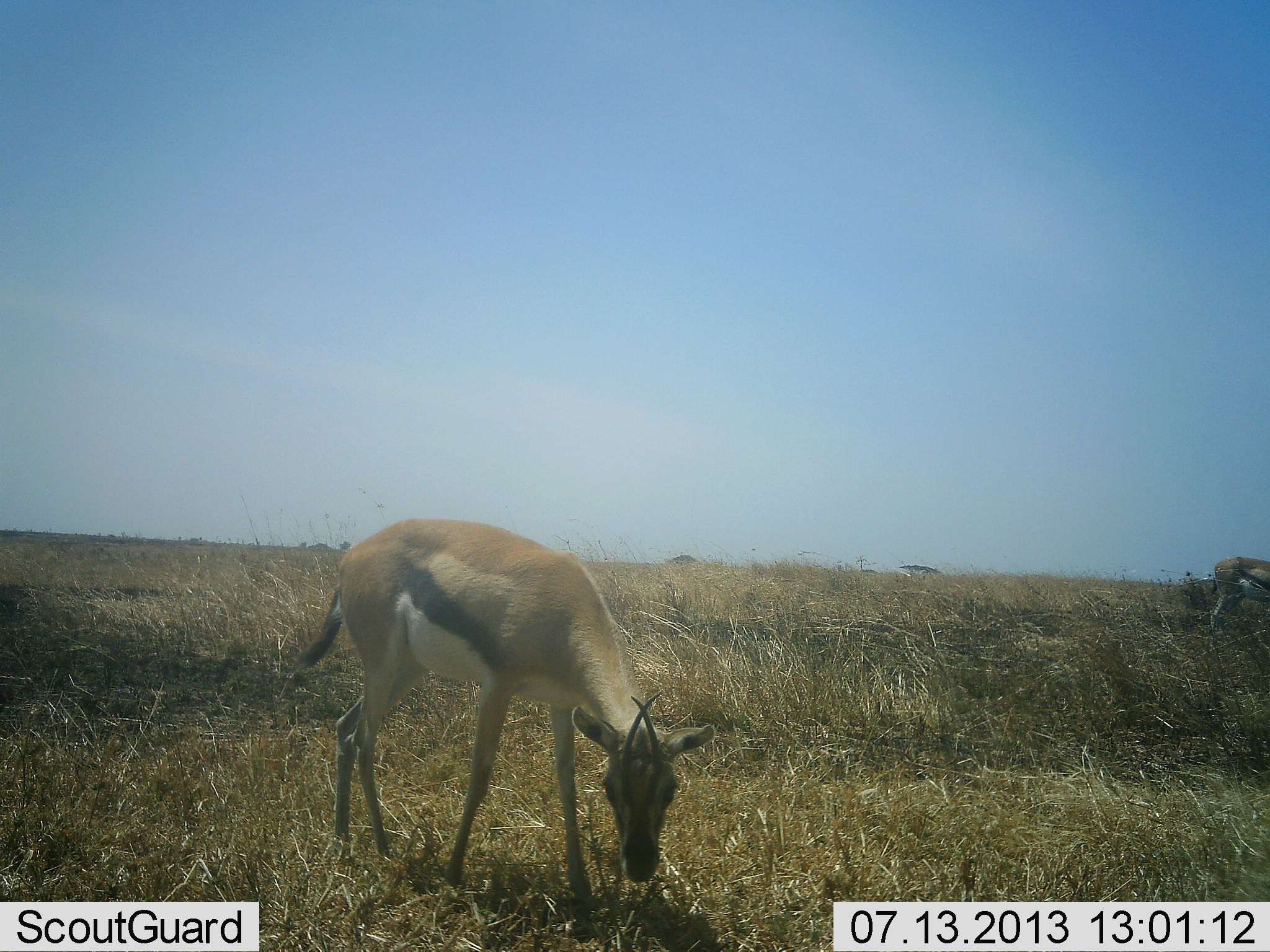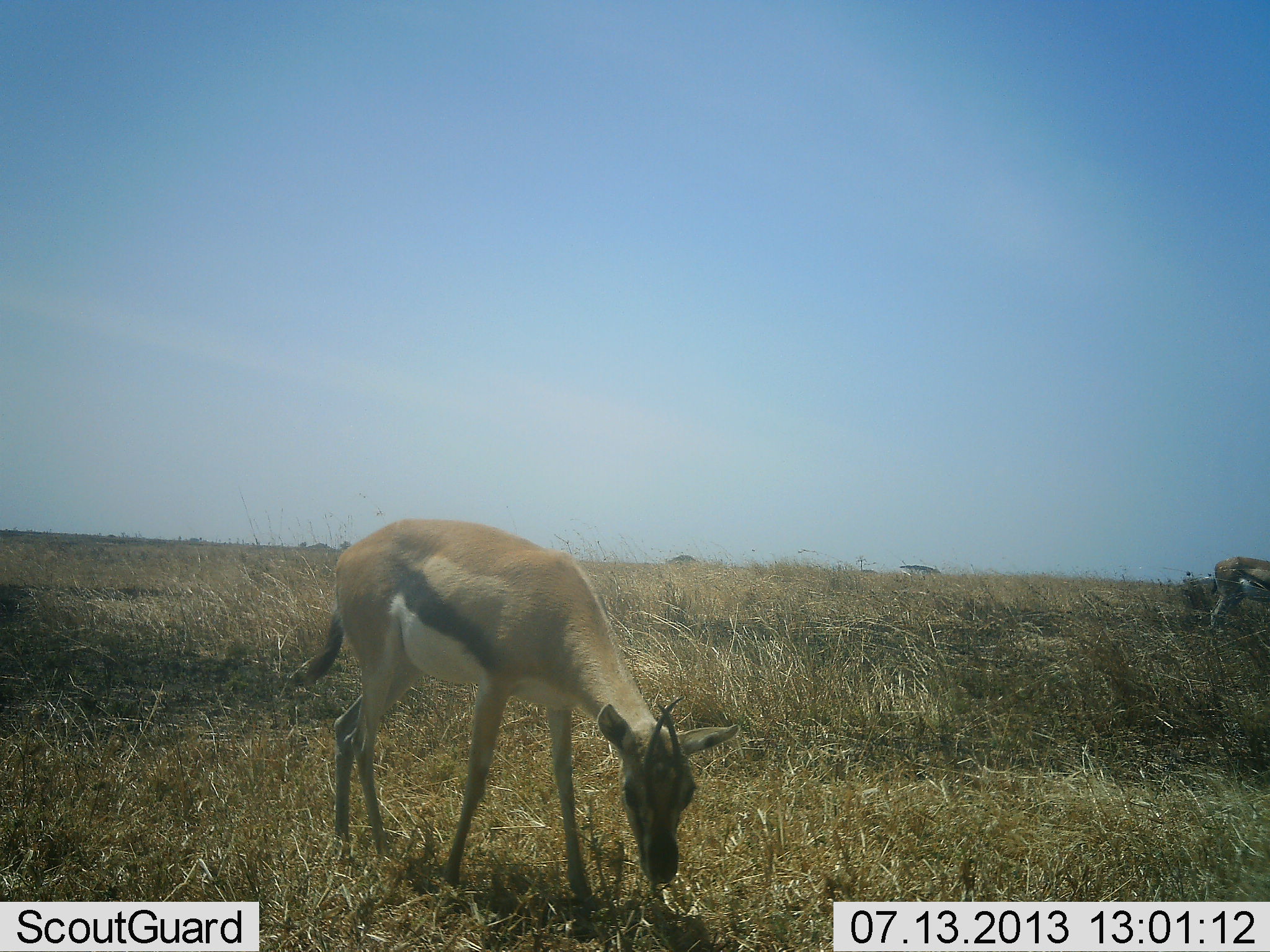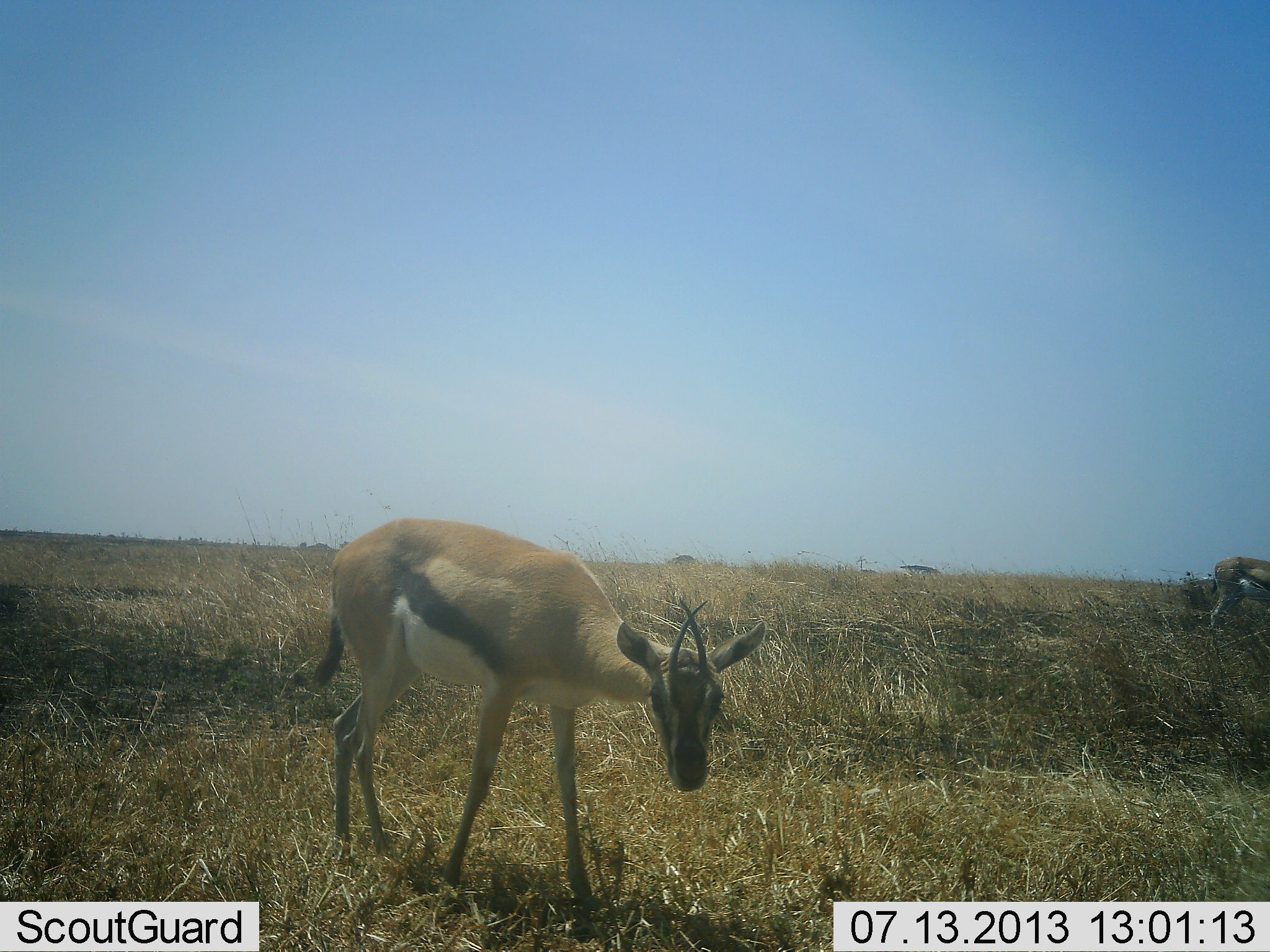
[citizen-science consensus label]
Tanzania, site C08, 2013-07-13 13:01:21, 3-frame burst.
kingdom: Animalia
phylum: Chordata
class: Mammalia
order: Artiodactyla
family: Bovidae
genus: Eudorcas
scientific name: Eudorcas thomsonii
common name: thomson's gazelle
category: gazellethomsons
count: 2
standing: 43%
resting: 0%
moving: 4%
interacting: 0%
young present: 0%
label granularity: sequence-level